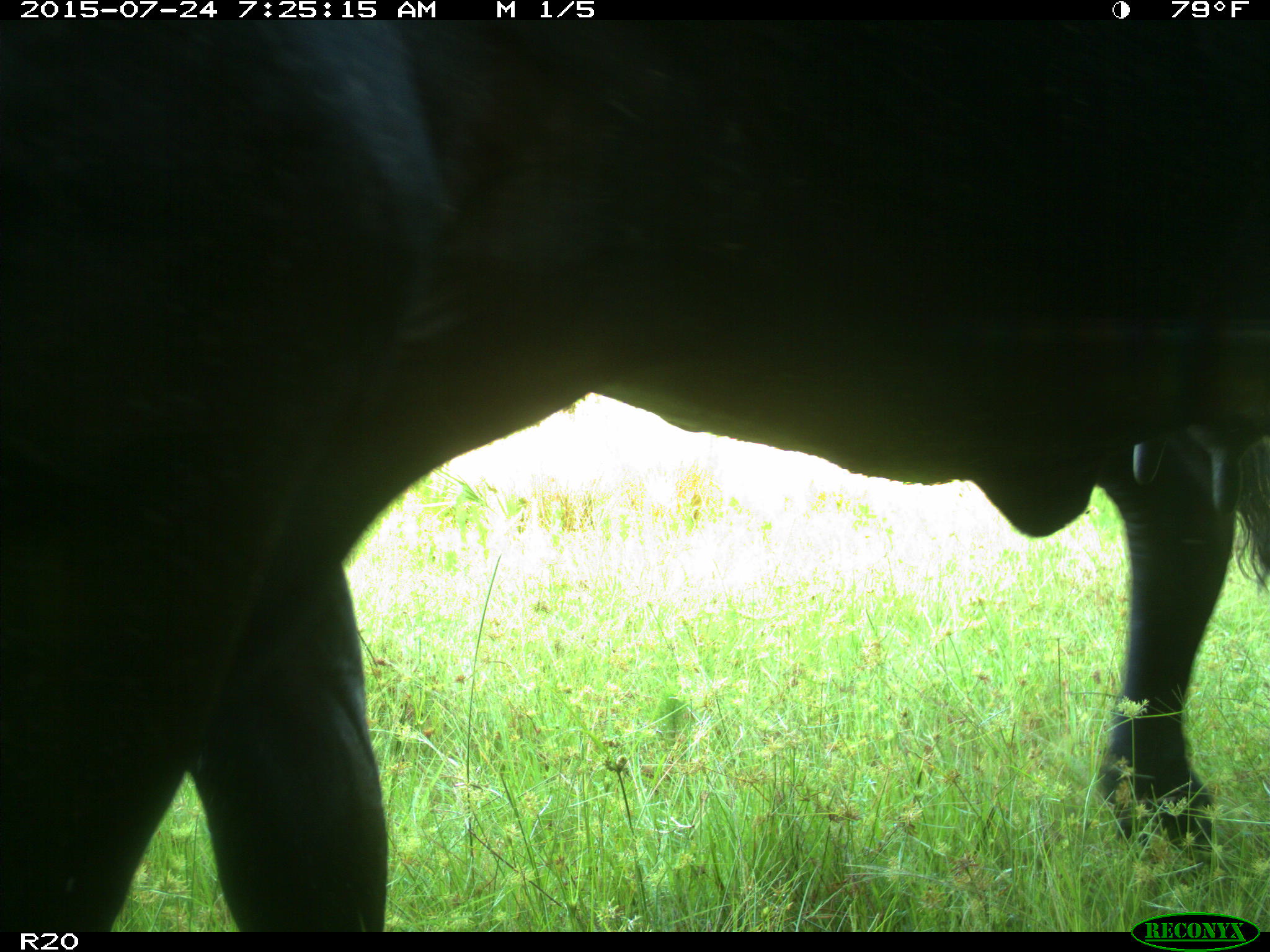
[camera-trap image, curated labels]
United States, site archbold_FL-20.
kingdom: Animalia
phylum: Chordata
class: Mammalia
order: Artiodactyla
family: Bovidae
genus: Bos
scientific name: Bos taurus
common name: domestic cow